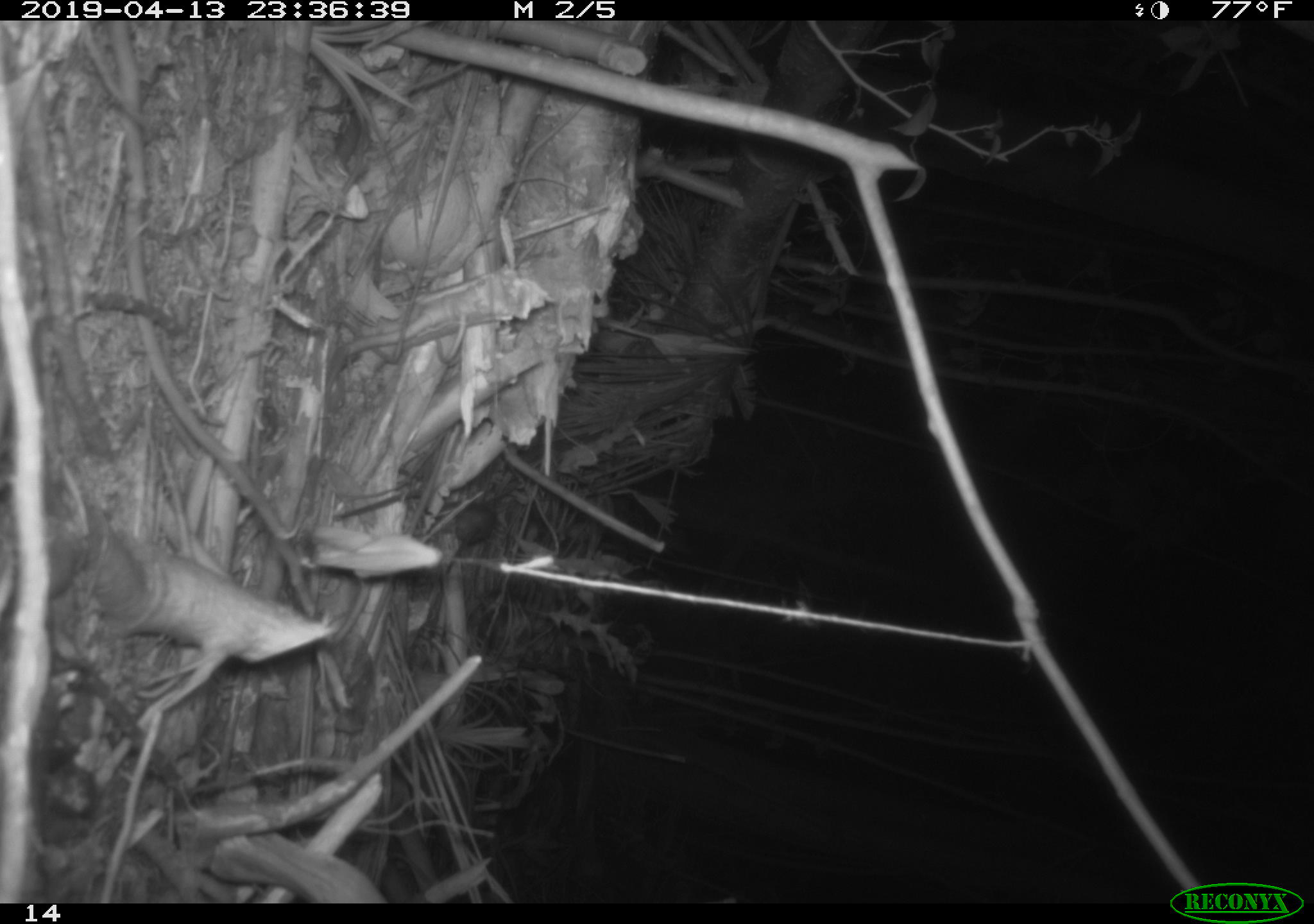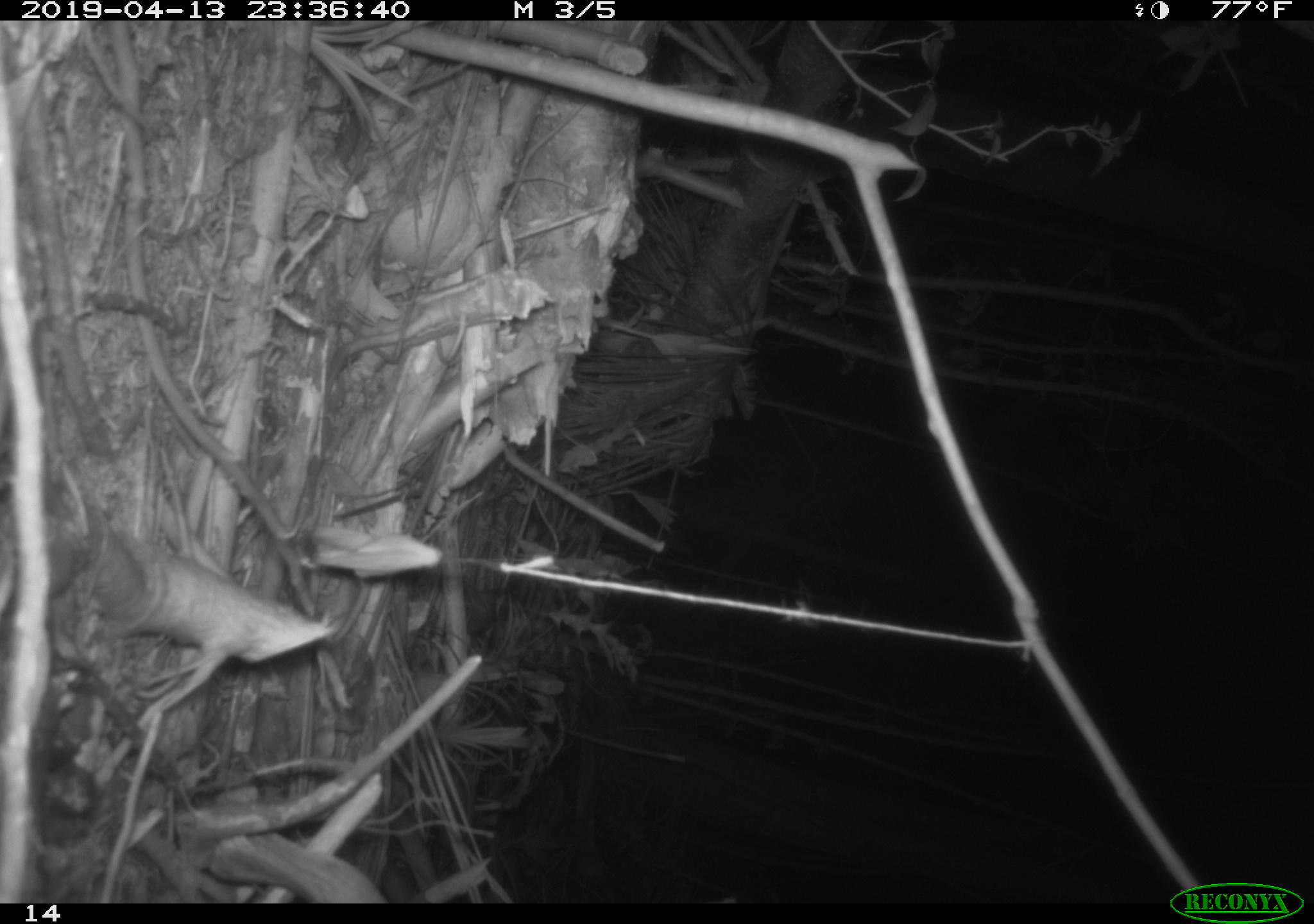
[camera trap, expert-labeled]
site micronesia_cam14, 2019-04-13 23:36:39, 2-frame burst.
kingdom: Animalia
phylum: Chordata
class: Mammalia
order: Rodentia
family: Muridae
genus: Rattus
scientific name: Rattus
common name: rat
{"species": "rat (Rattus)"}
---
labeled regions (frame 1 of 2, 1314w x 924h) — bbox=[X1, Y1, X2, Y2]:
rat: bbox=[432, 495, 507, 599]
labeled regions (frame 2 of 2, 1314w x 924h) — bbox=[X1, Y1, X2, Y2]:
rat: bbox=[419, 574, 507, 645]